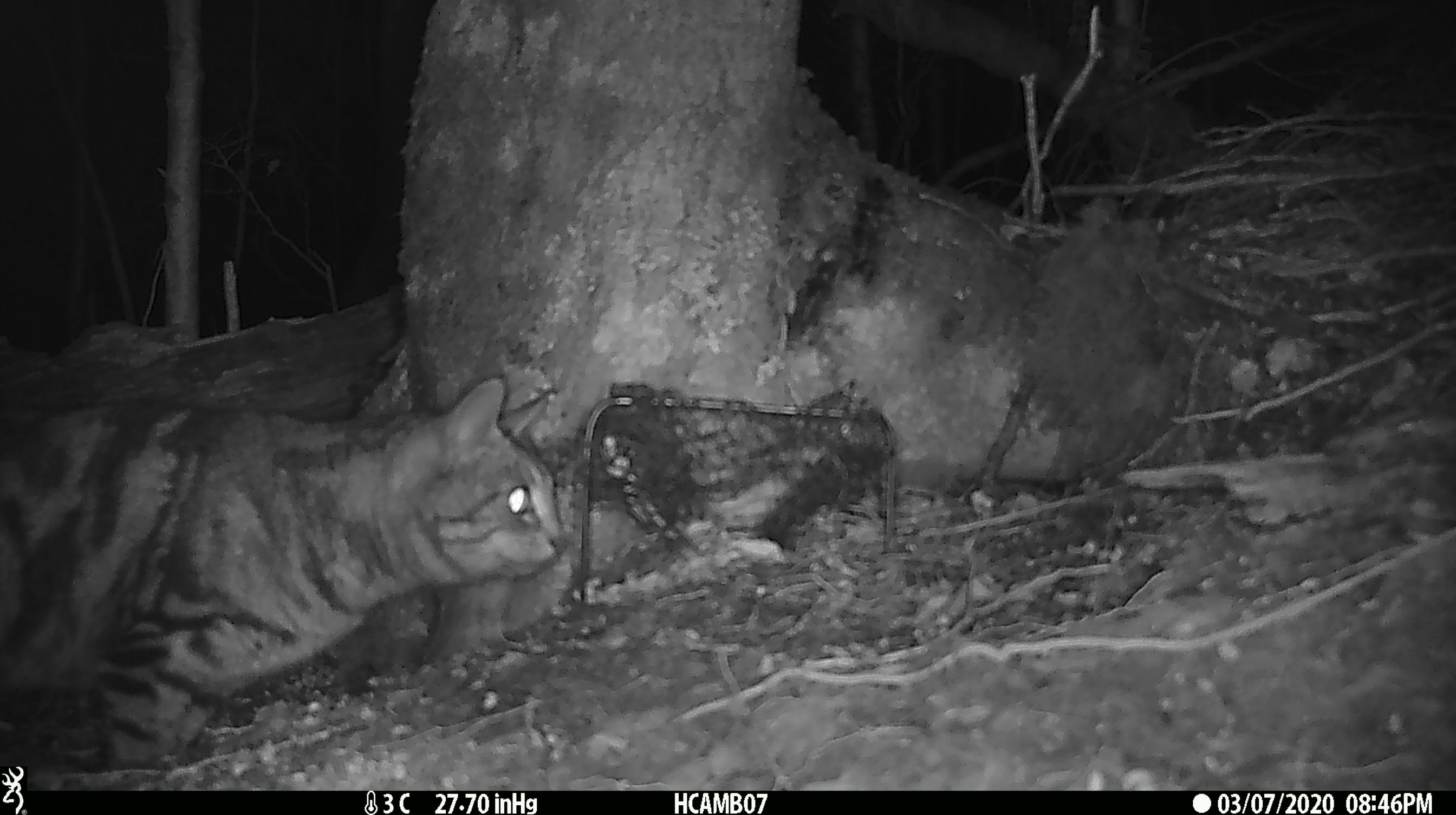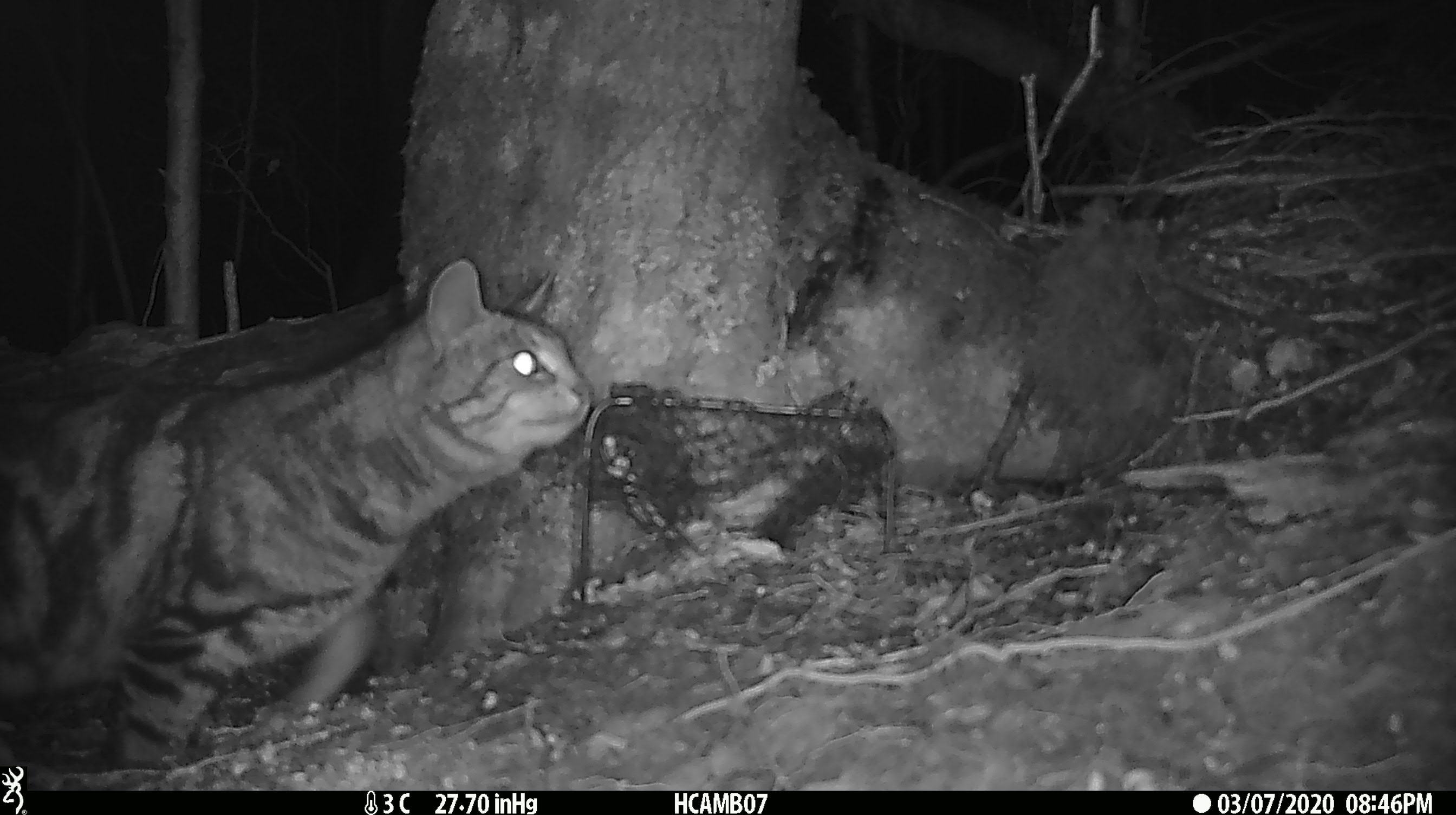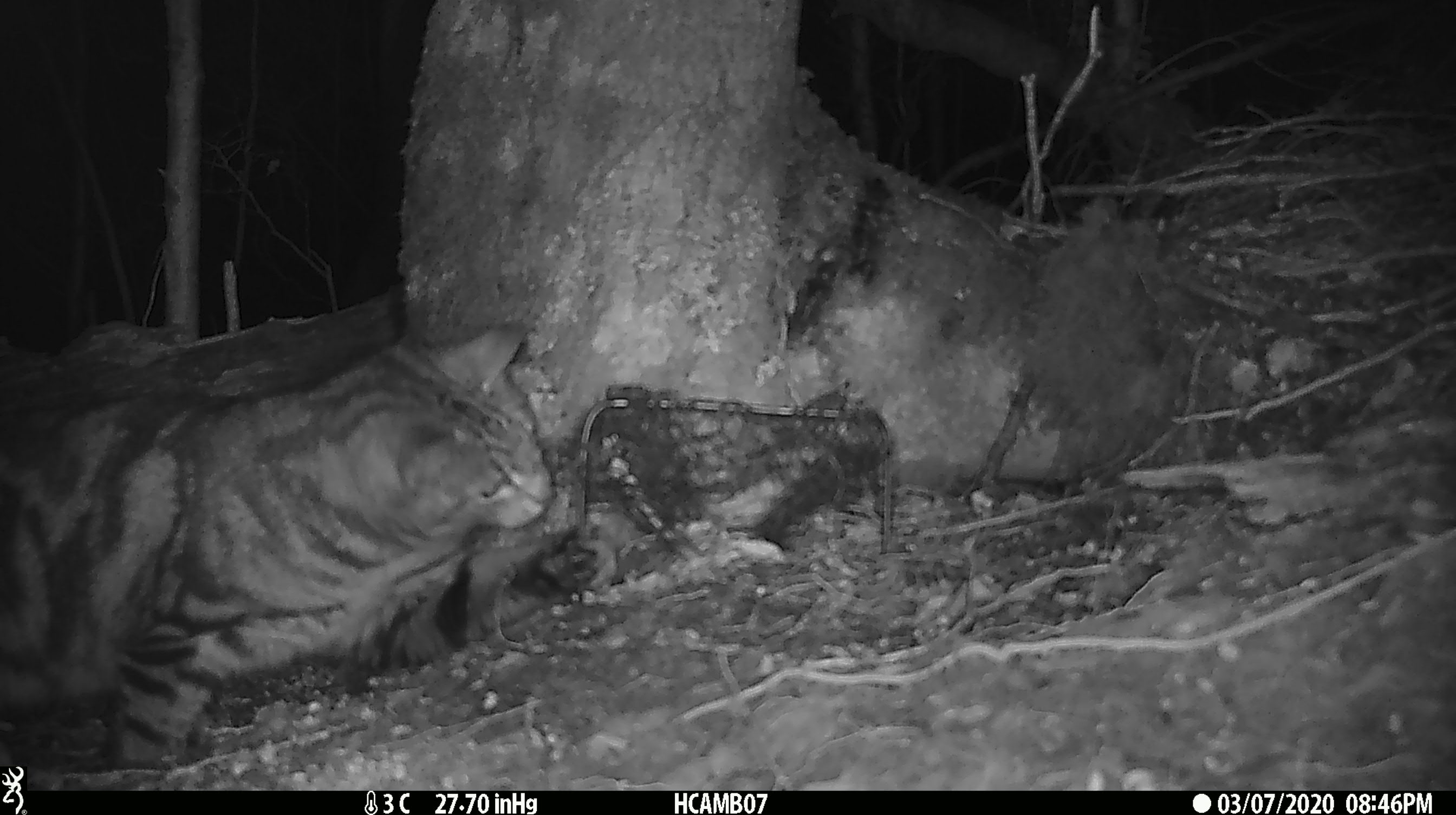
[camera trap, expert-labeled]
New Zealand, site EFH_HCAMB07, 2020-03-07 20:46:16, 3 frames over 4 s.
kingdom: Animalia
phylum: Chordata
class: Mammalia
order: Carnivora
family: Felidae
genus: Felis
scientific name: Felis catus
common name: domestic cat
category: cat